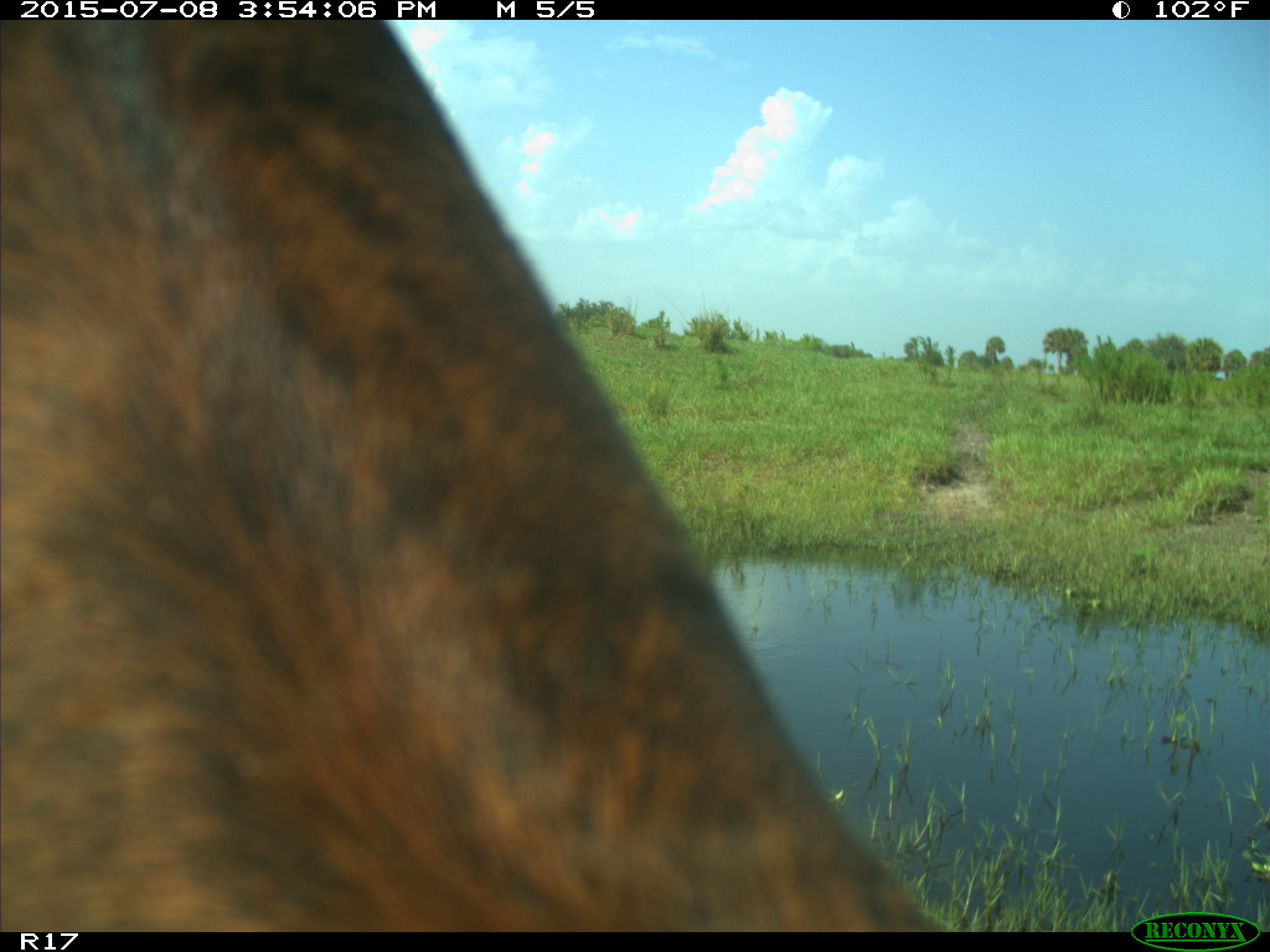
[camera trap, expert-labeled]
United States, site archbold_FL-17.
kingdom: Animalia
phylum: Chordata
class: Mammalia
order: Artiodactyla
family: Bovidae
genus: Bos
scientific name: Bos taurus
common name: domestic cow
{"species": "Bos taurus (domestic cow)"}